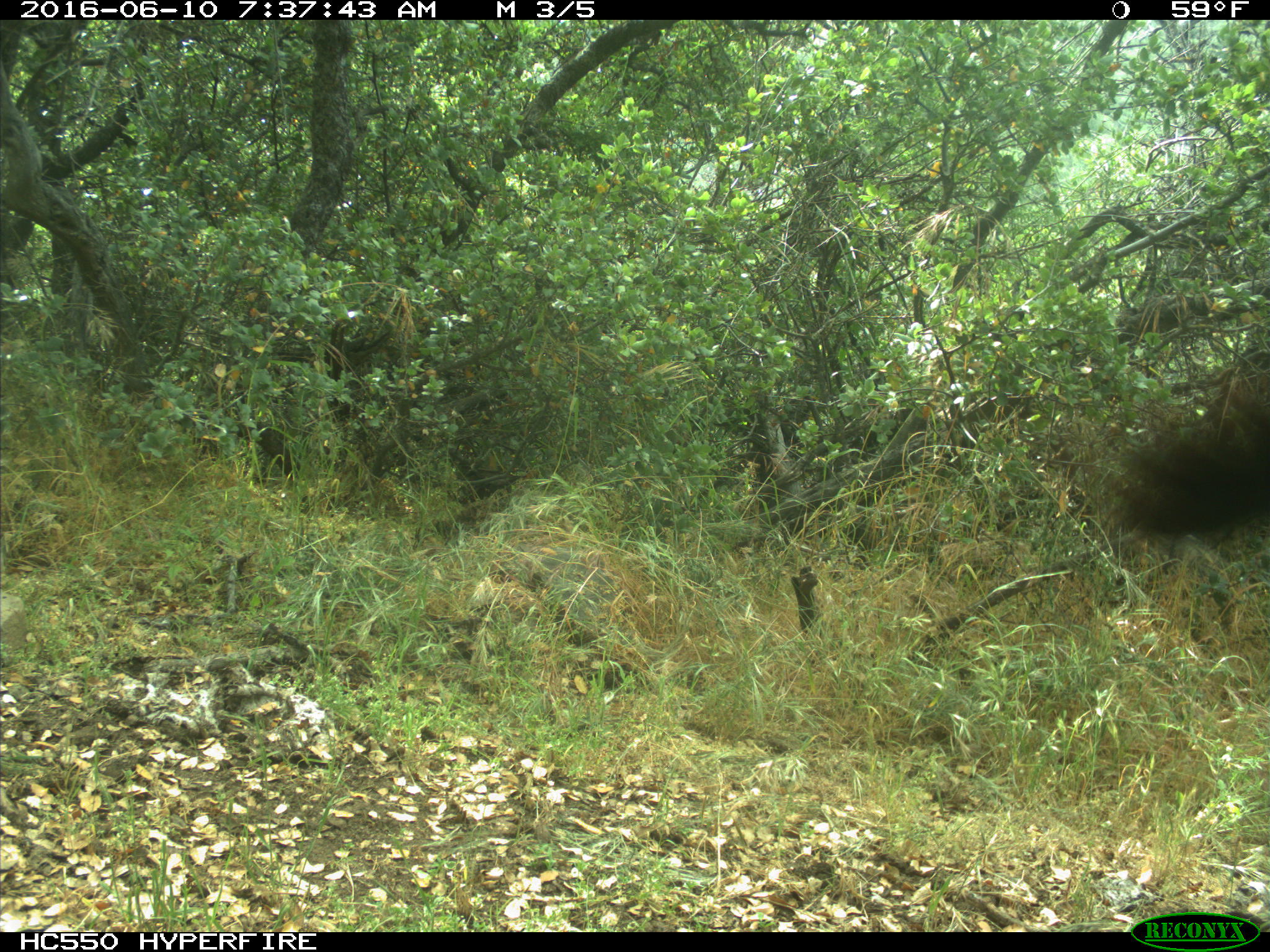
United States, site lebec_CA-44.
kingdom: Animalia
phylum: Chordata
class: Mammalia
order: Artiodactyla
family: Bovidae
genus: Bos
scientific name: Bos taurus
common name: domestic cow